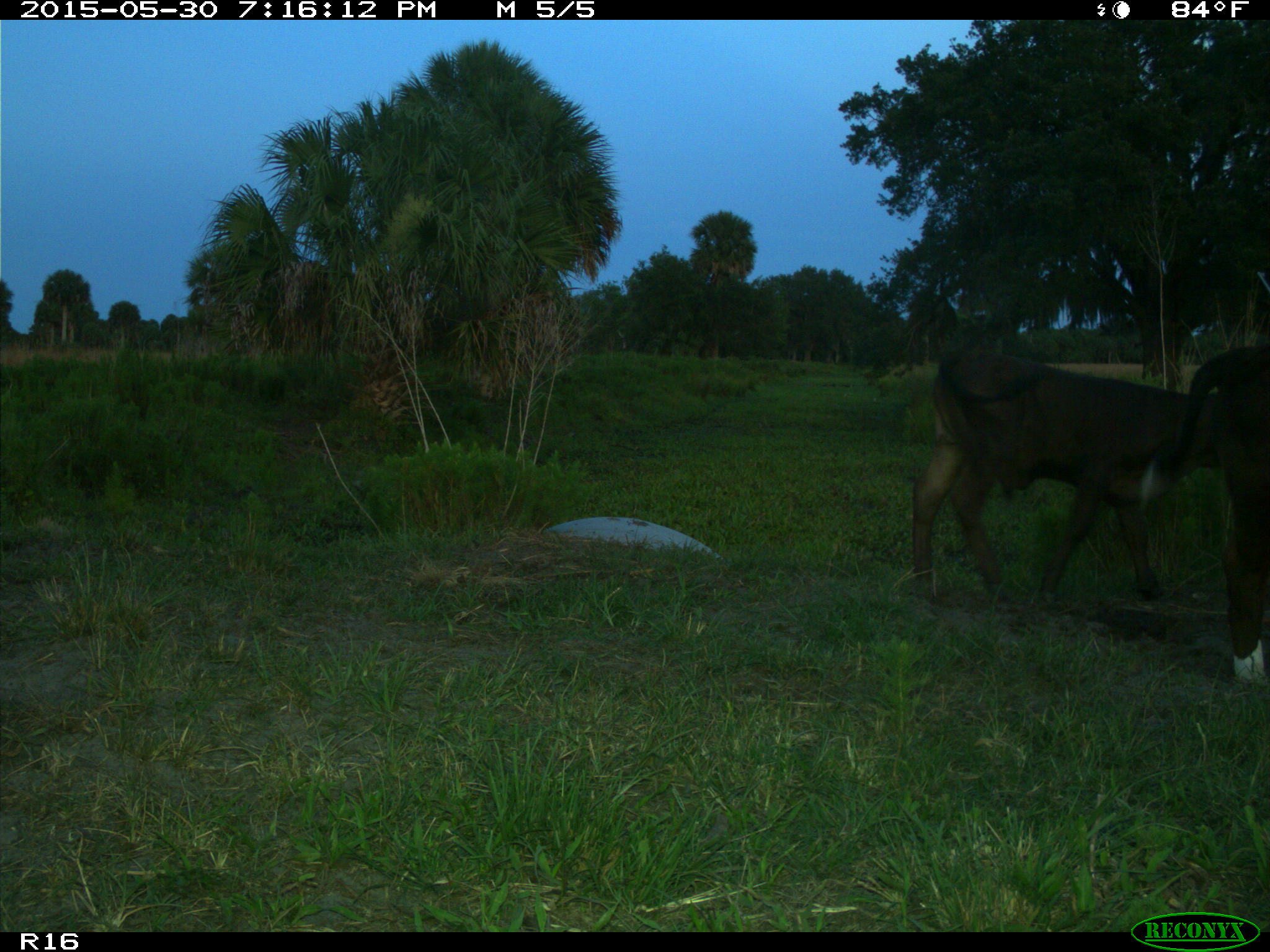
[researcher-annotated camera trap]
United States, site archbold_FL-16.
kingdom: Animalia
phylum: Chordata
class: Mammalia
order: Artiodactyla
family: Bovidae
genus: Bos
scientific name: Bos taurus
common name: domestic cow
Bos taurus (domestic cow).